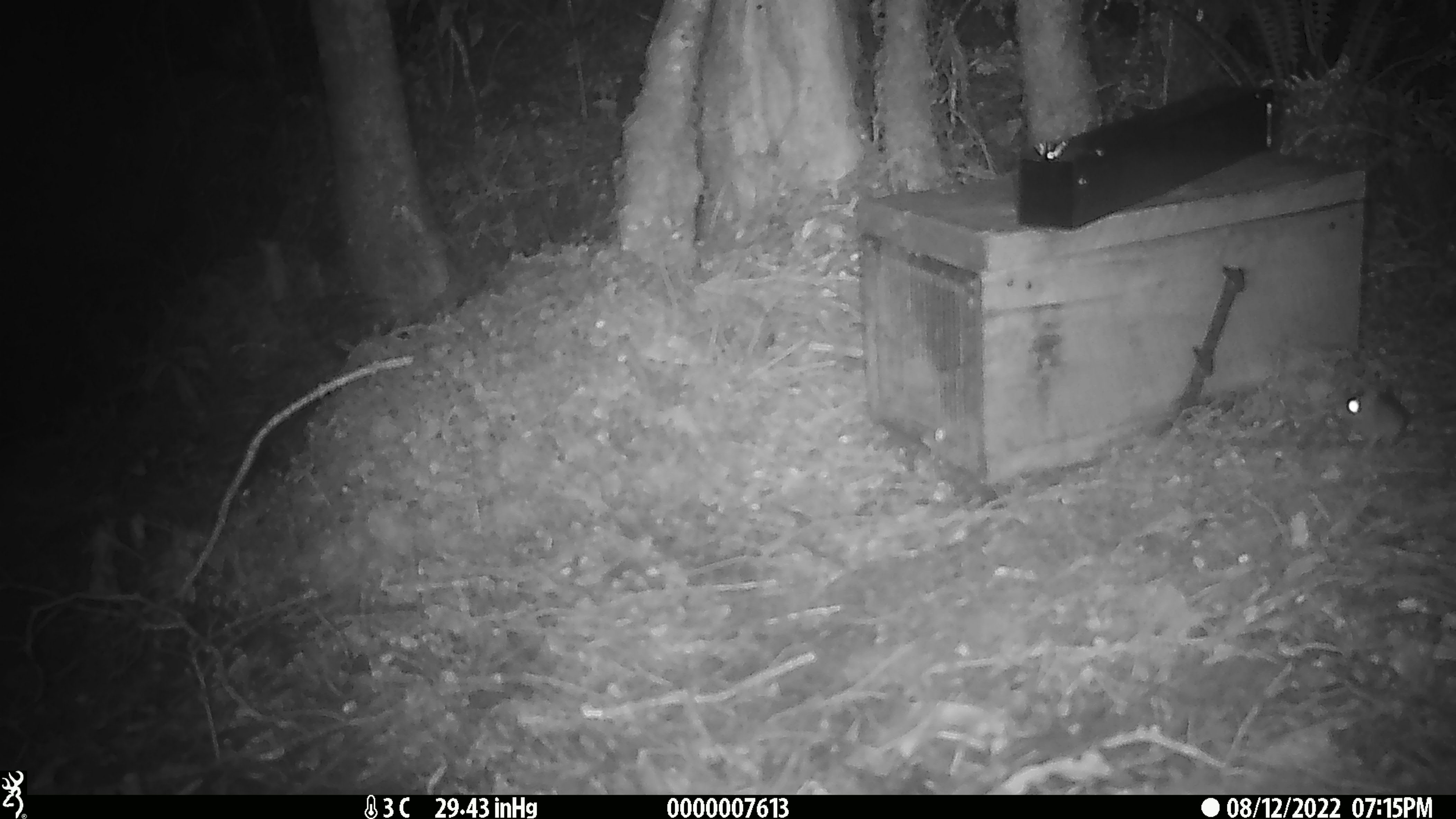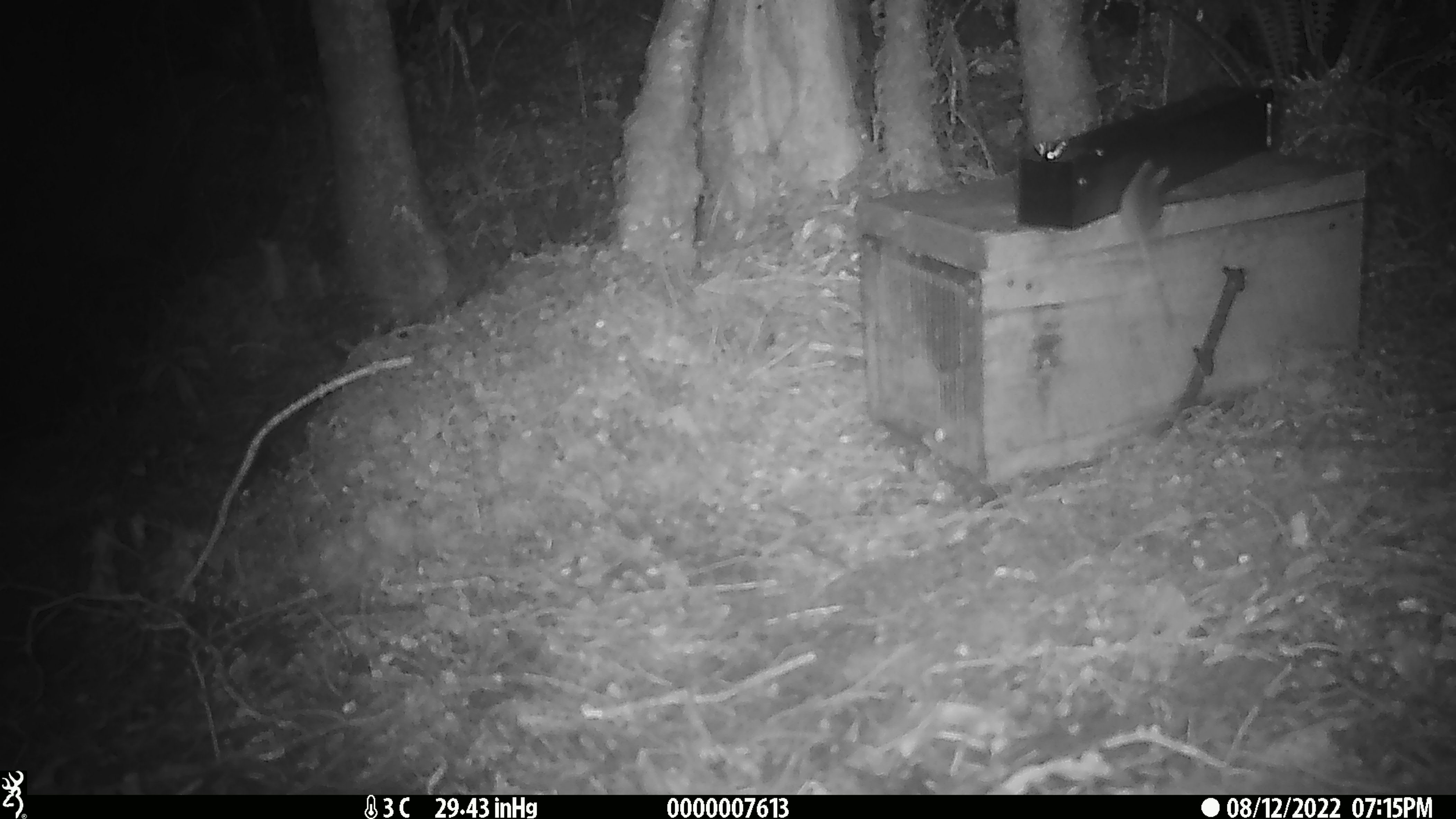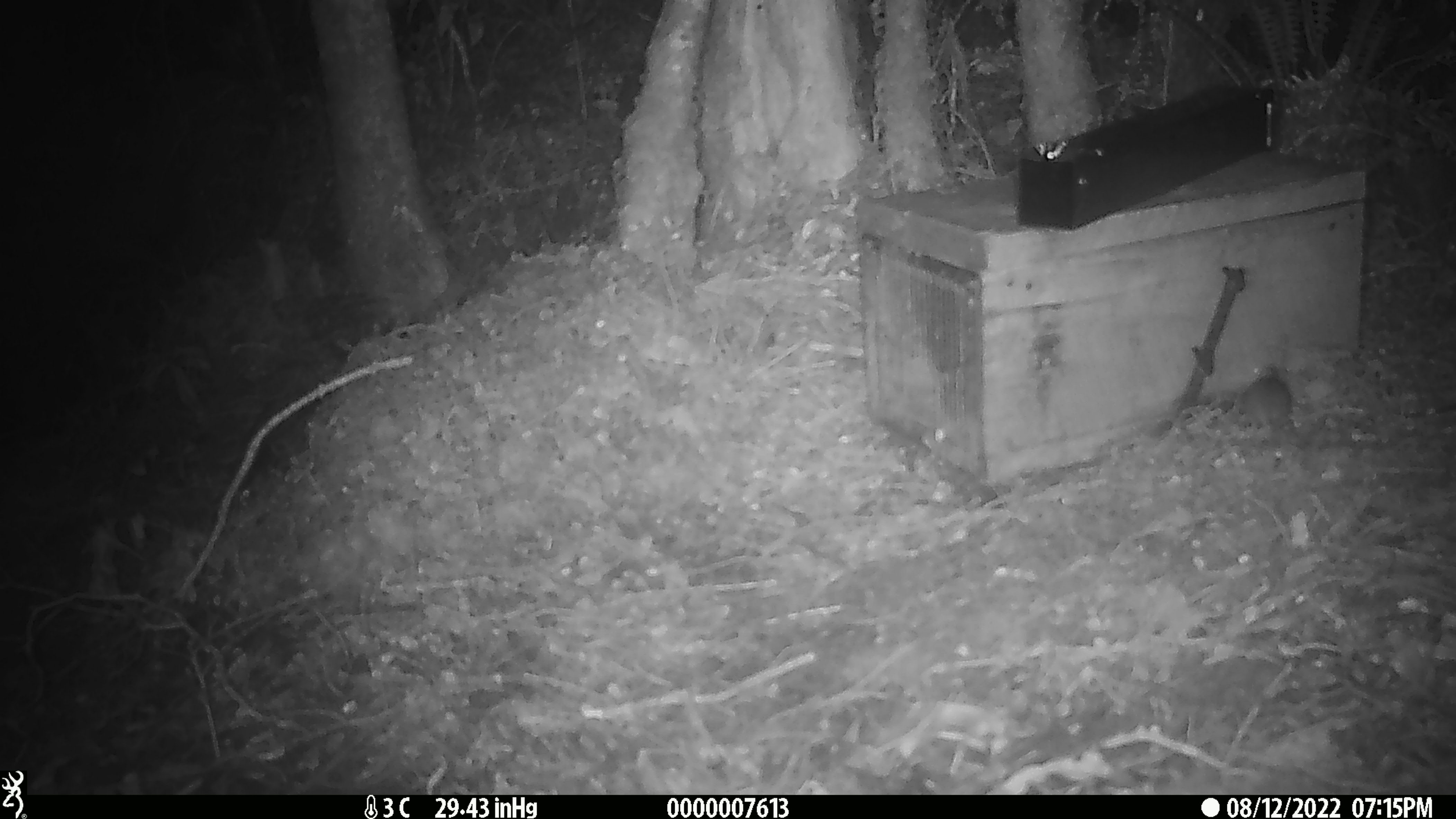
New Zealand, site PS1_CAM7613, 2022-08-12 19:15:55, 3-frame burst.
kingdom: Animalia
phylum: Chordata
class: Mammalia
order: Rodentia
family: Muridae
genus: Mus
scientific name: Mus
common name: mouse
Mouse (Mus).